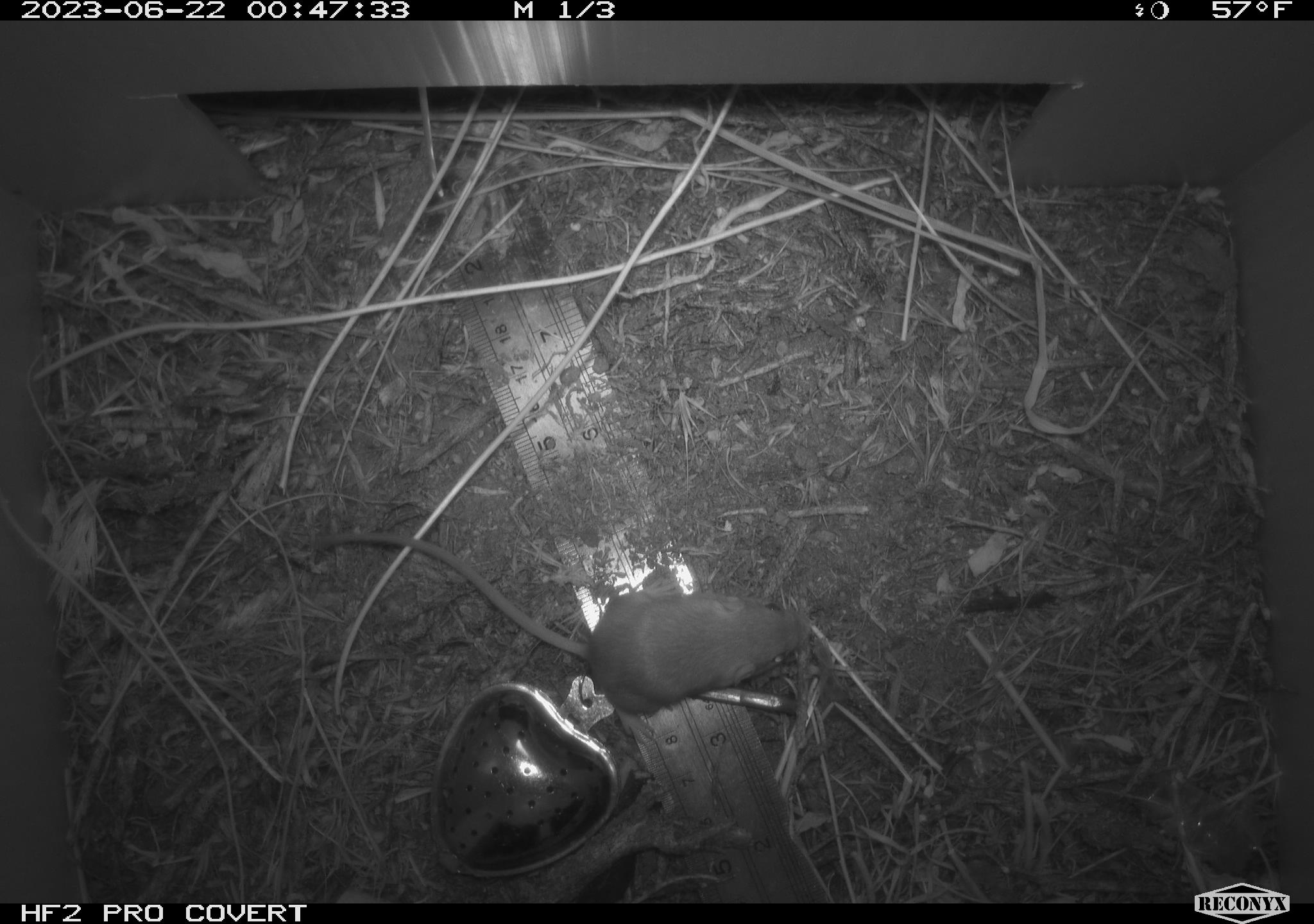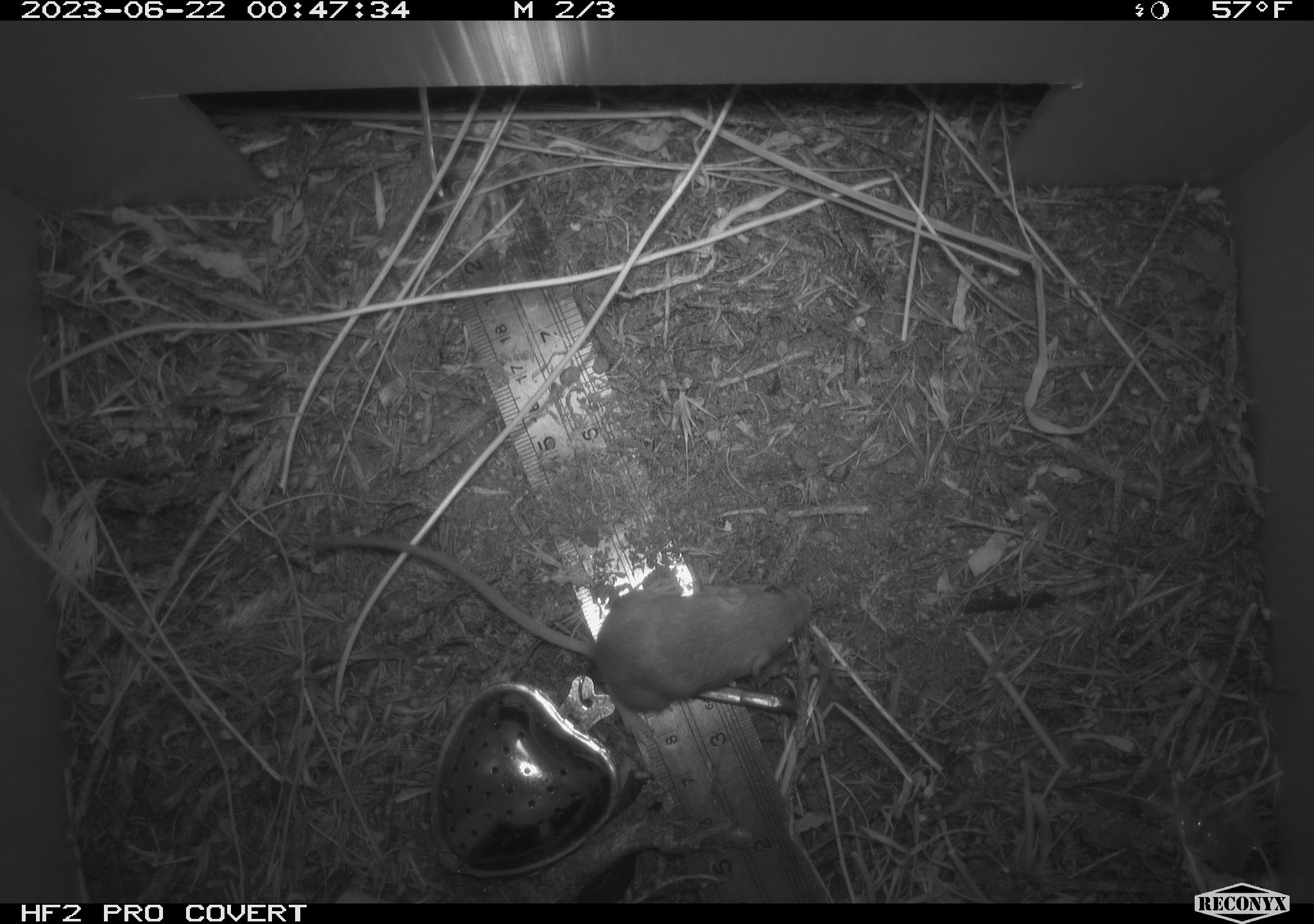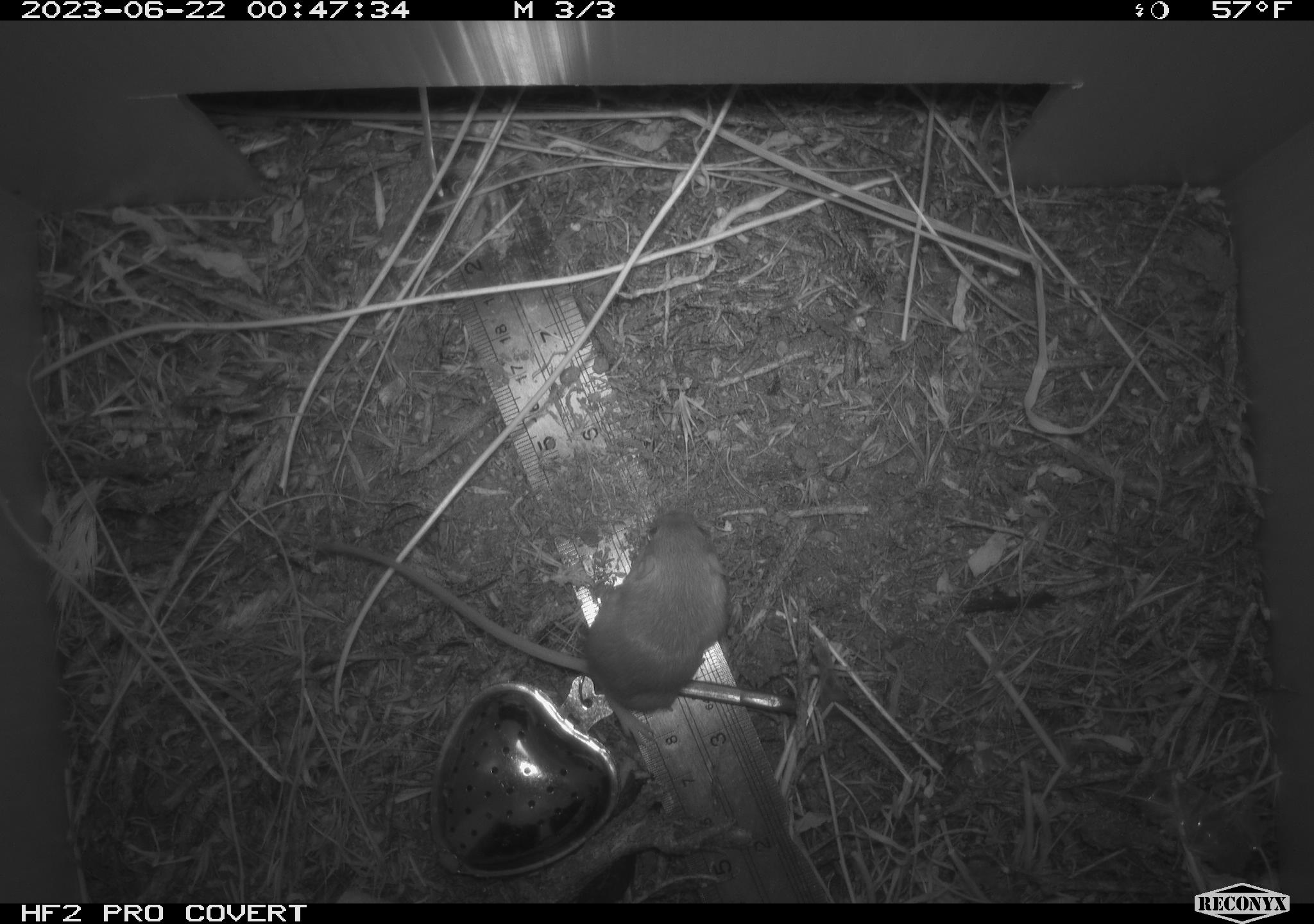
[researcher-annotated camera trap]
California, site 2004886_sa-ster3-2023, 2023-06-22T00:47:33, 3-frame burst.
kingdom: Animalia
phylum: Chordata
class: Mammalia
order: Rodentia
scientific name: Rodentia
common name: mouse species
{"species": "mouse species (Rodentia)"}